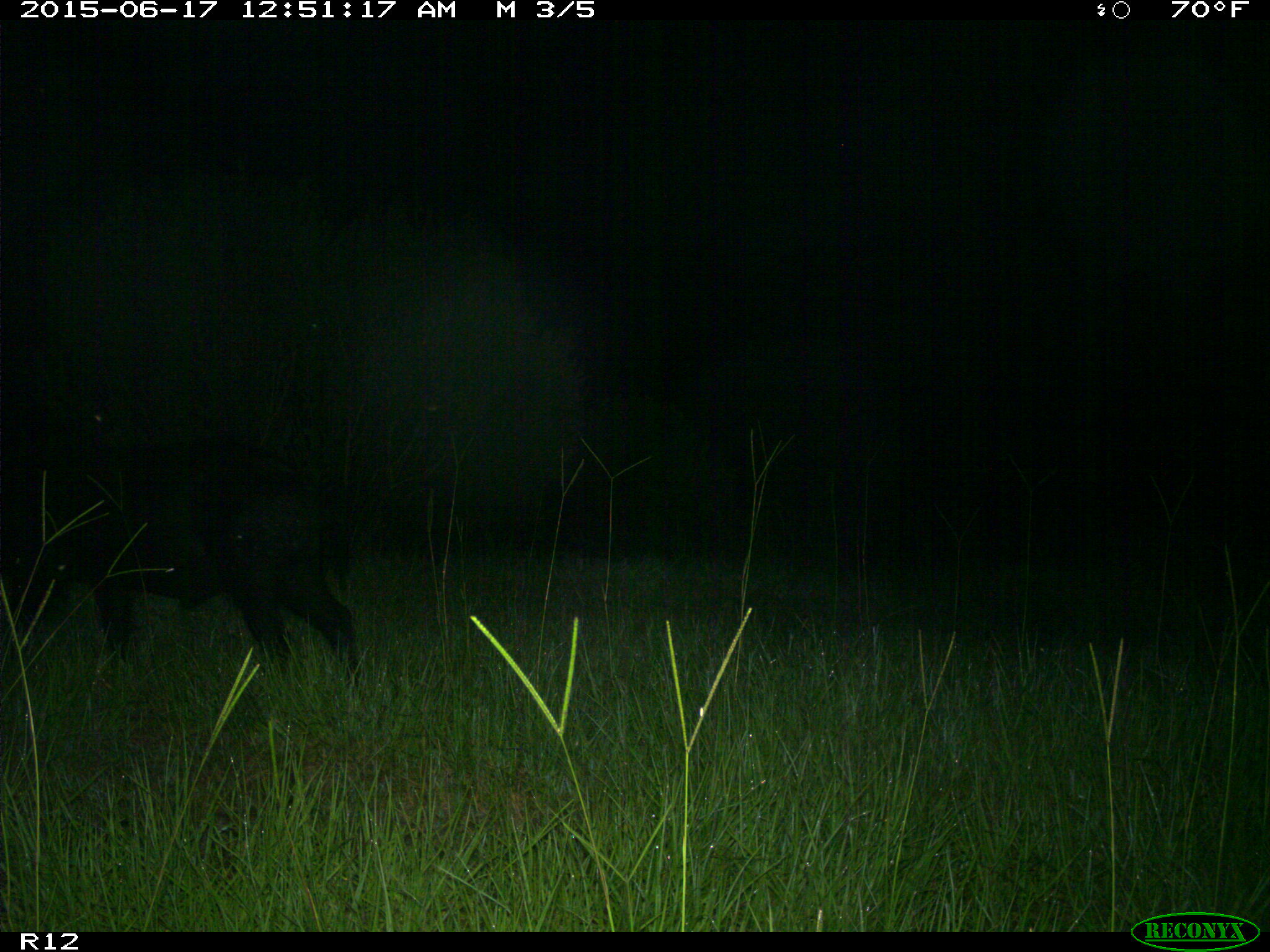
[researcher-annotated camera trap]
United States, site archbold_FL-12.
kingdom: Animalia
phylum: Chordata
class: Mammalia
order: Artiodactyla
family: Suidae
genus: Sus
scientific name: Sus scrofa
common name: wild boar